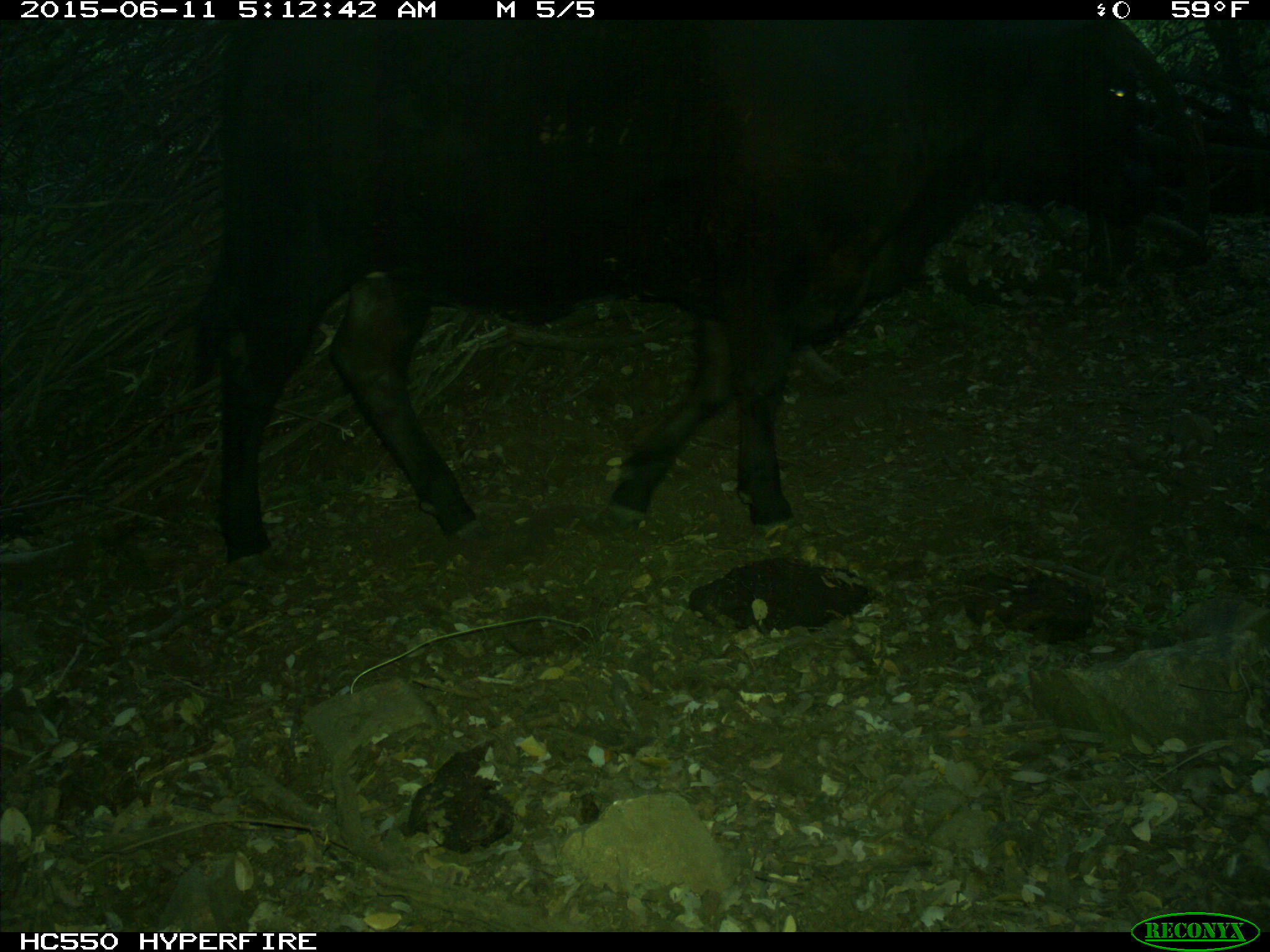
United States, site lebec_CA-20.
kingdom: Animalia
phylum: Chordata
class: Mammalia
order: Artiodactyla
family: Bovidae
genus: Bos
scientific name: Bos taurus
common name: domestic cow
Bos taurus (domestic cow).